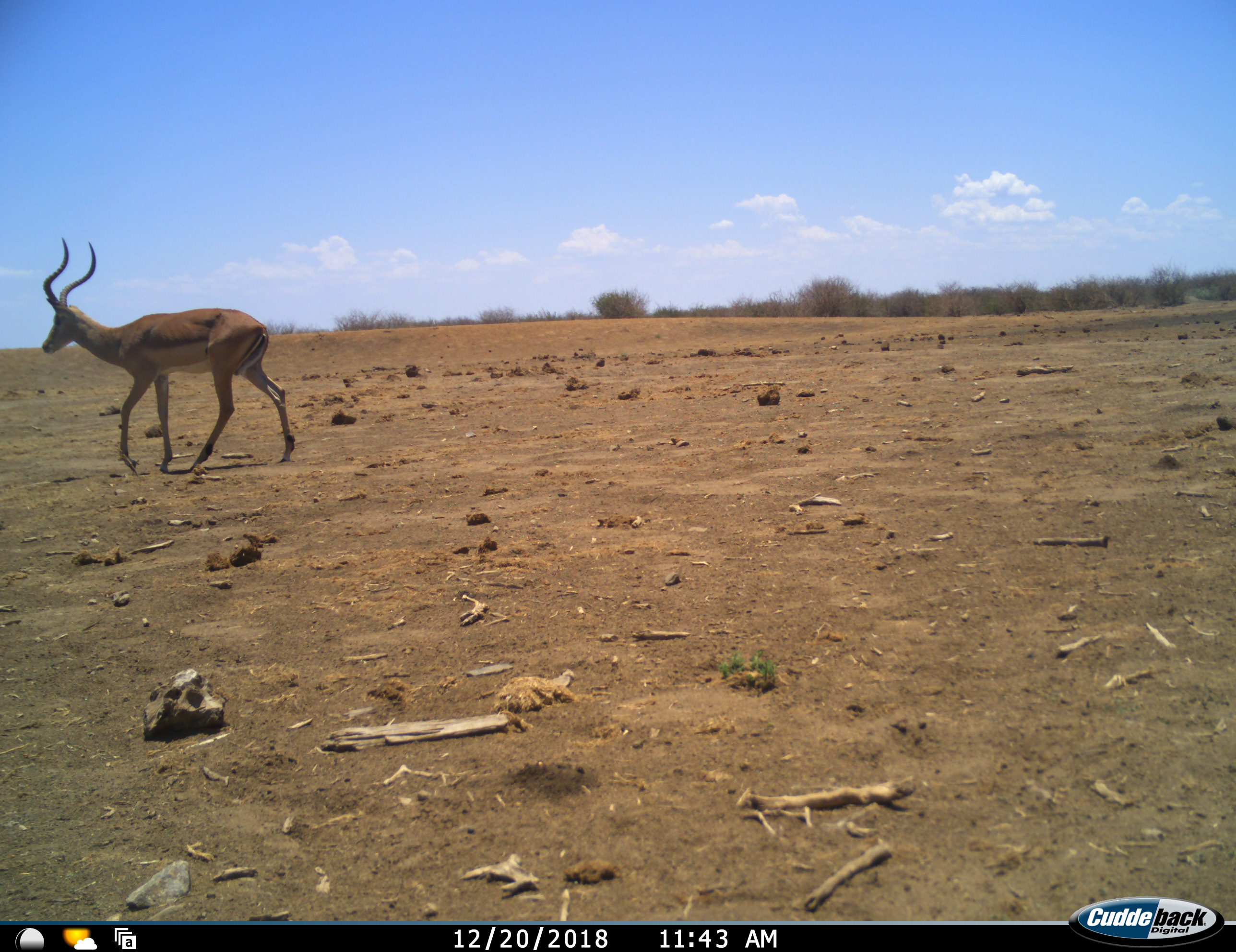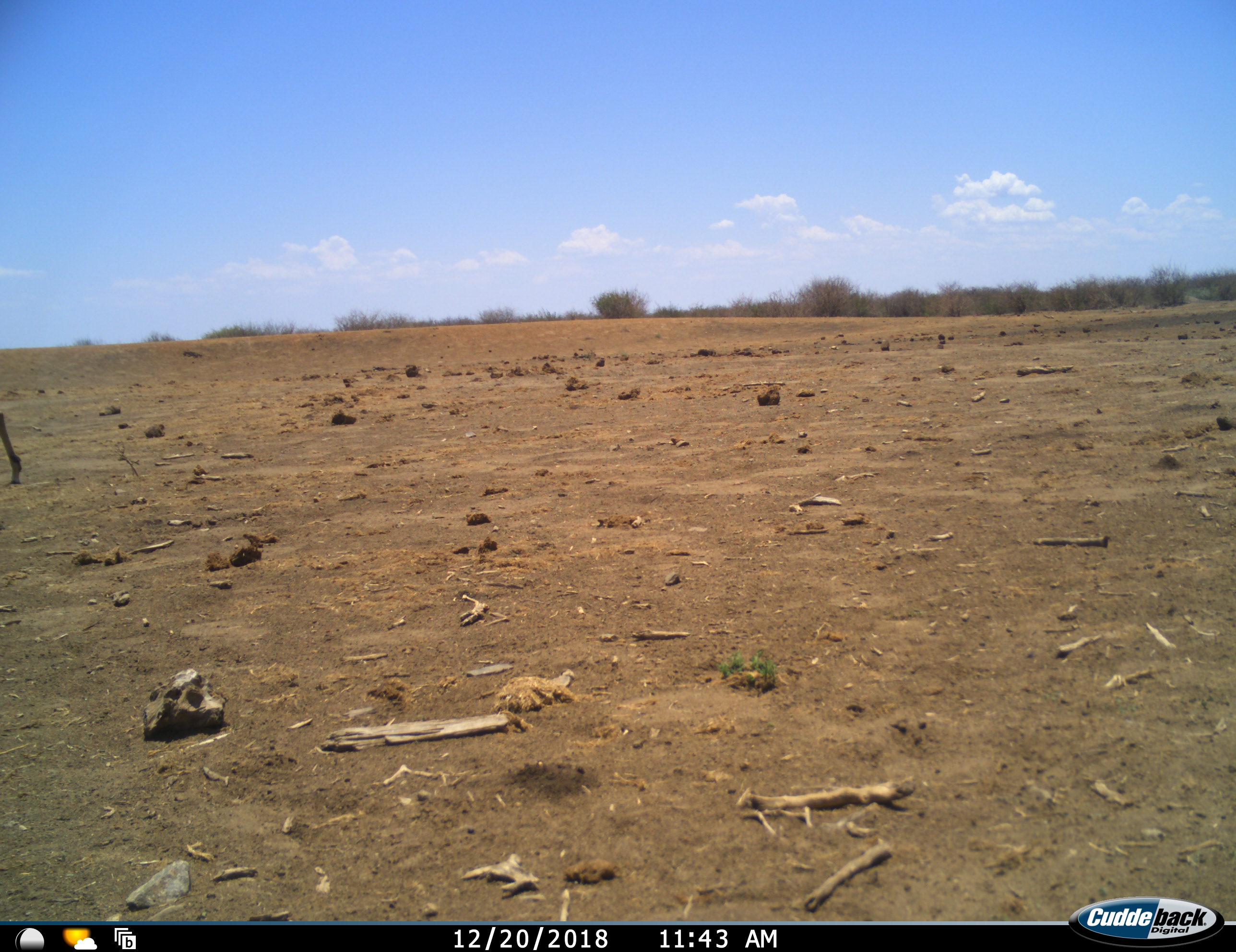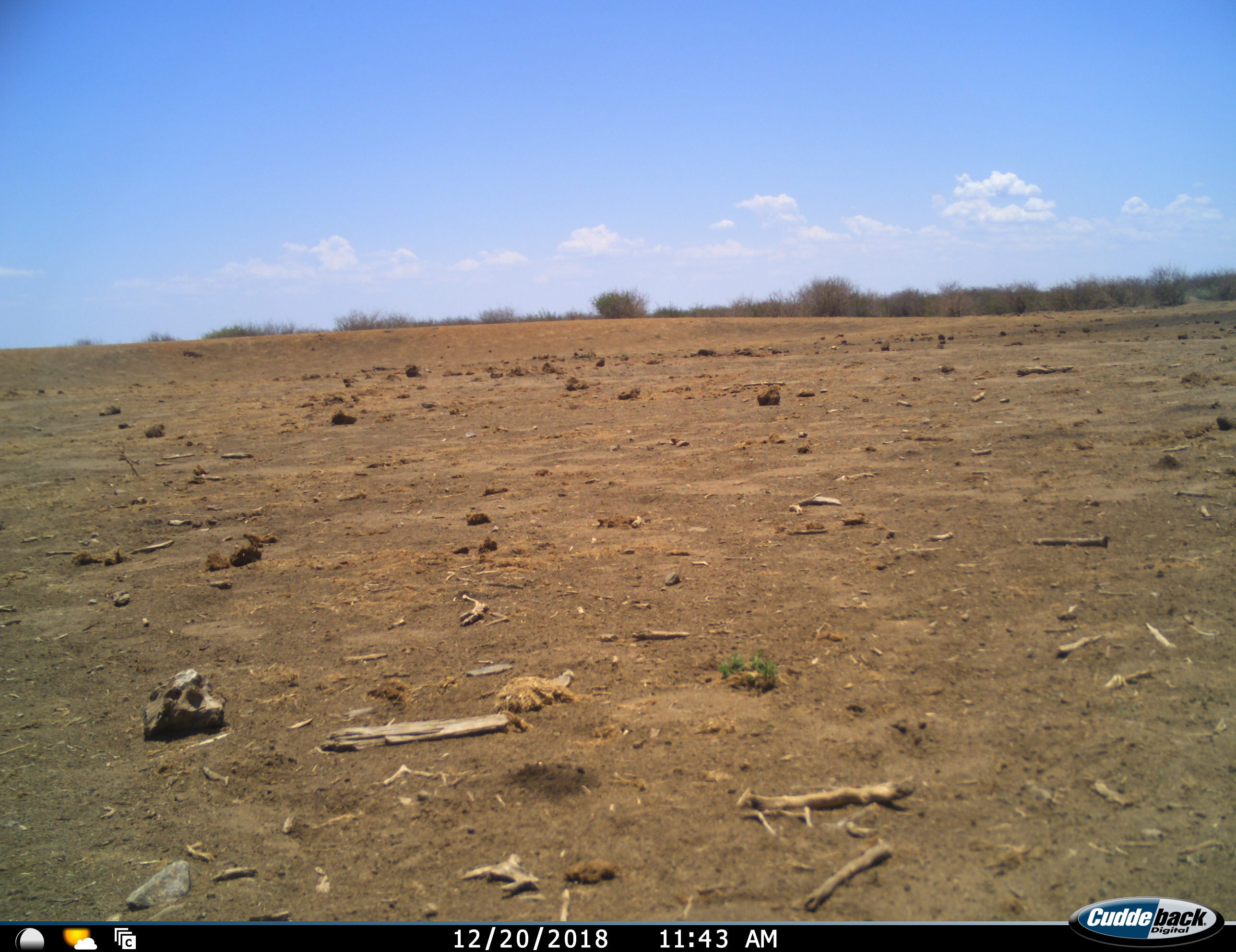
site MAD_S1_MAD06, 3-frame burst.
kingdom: Animalia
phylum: Chordata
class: Mammalia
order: Artiodactyla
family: Bovidae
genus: Aepyceros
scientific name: Aepyceros melampus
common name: impala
Impala (Aepyceros melampus), count 1. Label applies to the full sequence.